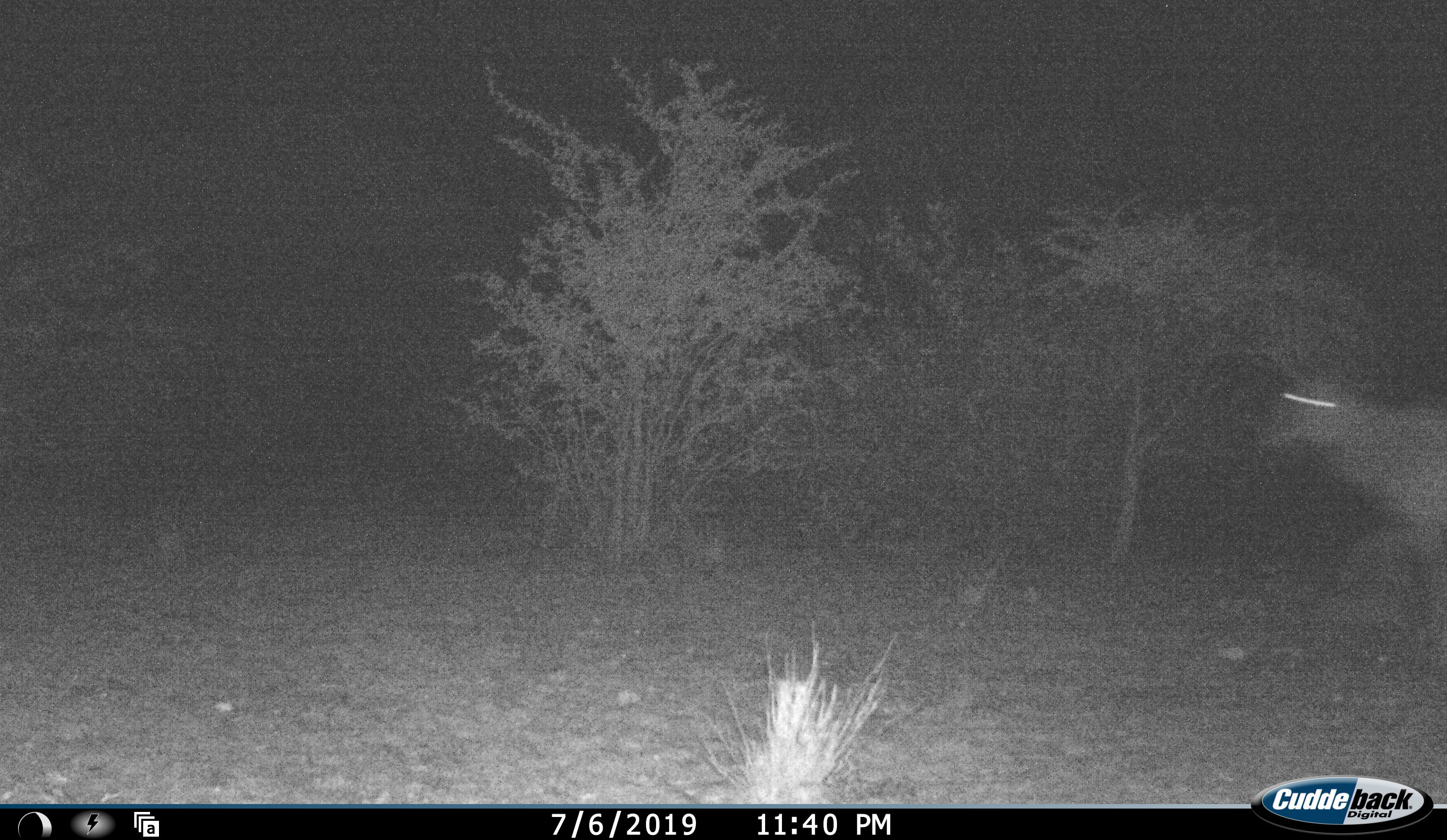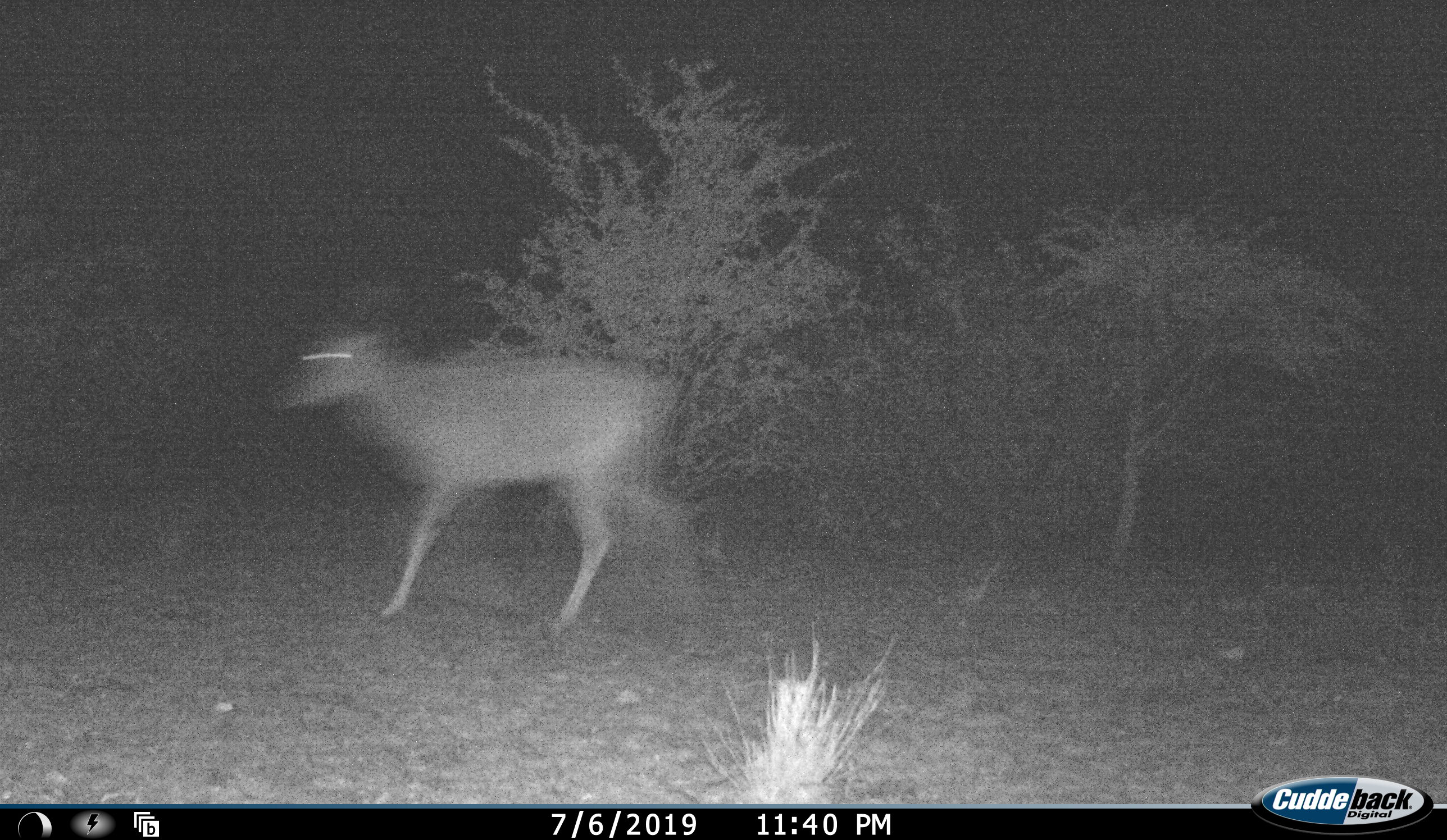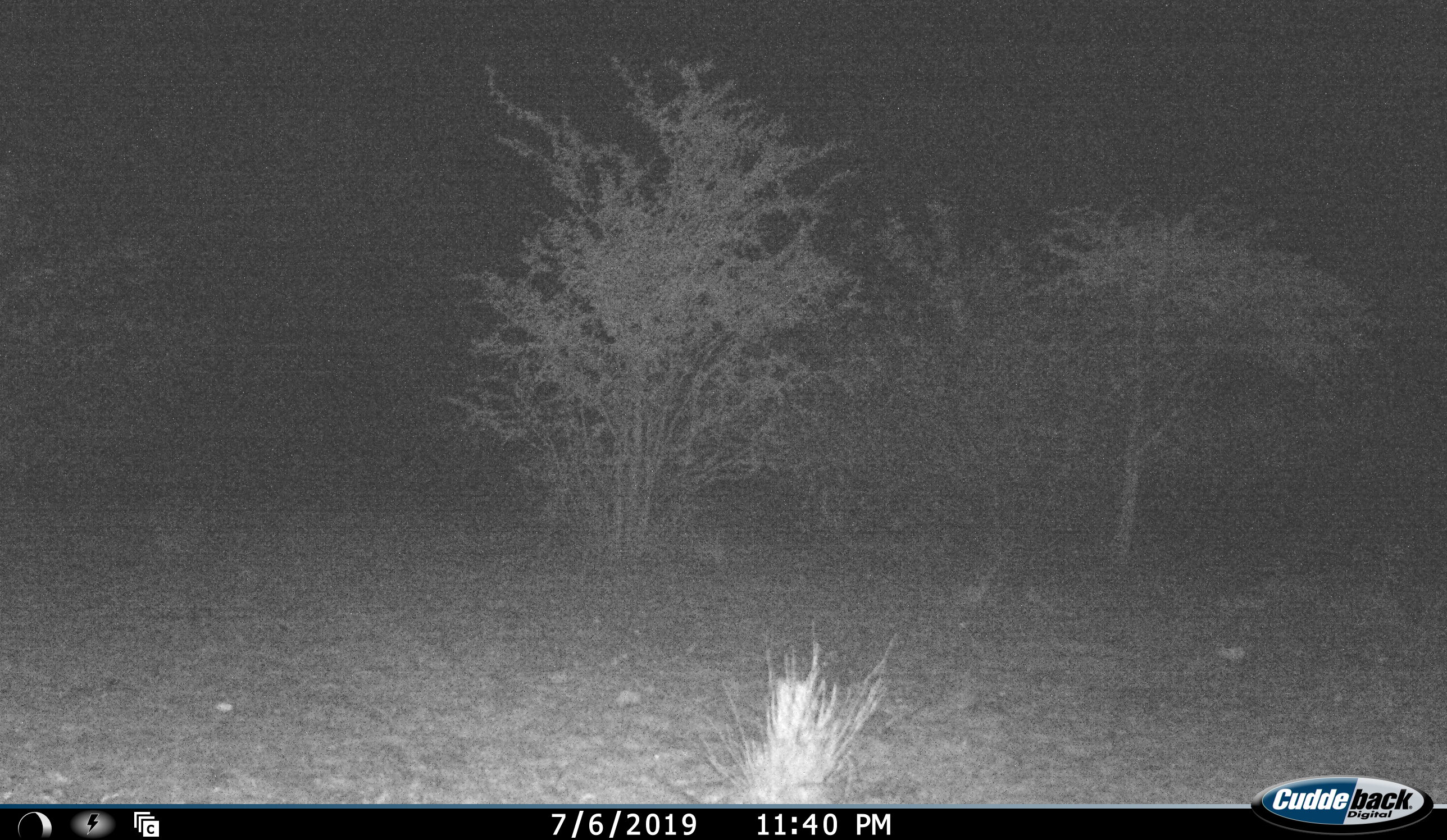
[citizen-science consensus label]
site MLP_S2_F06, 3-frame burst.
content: unidentified animal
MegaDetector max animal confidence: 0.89